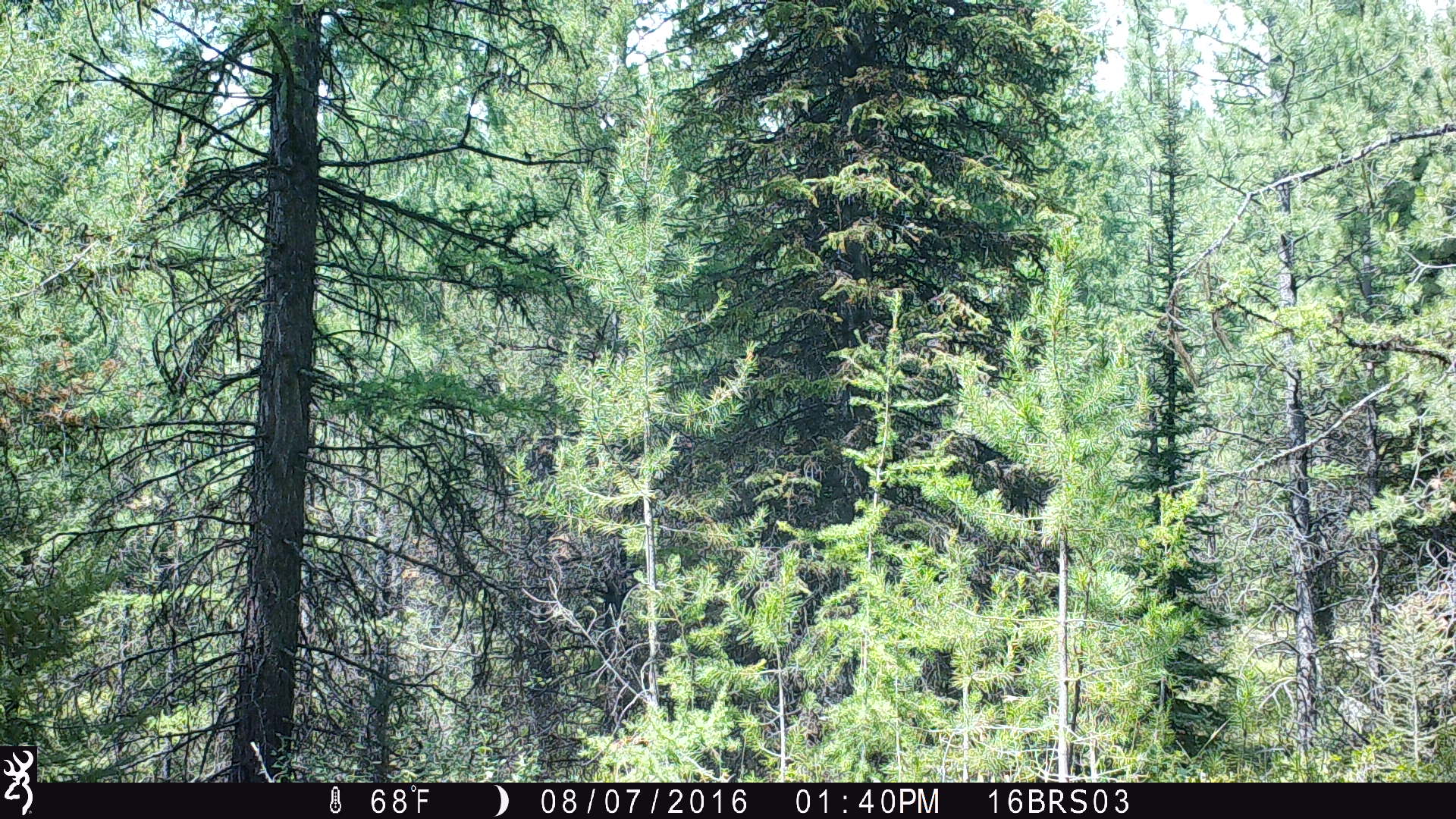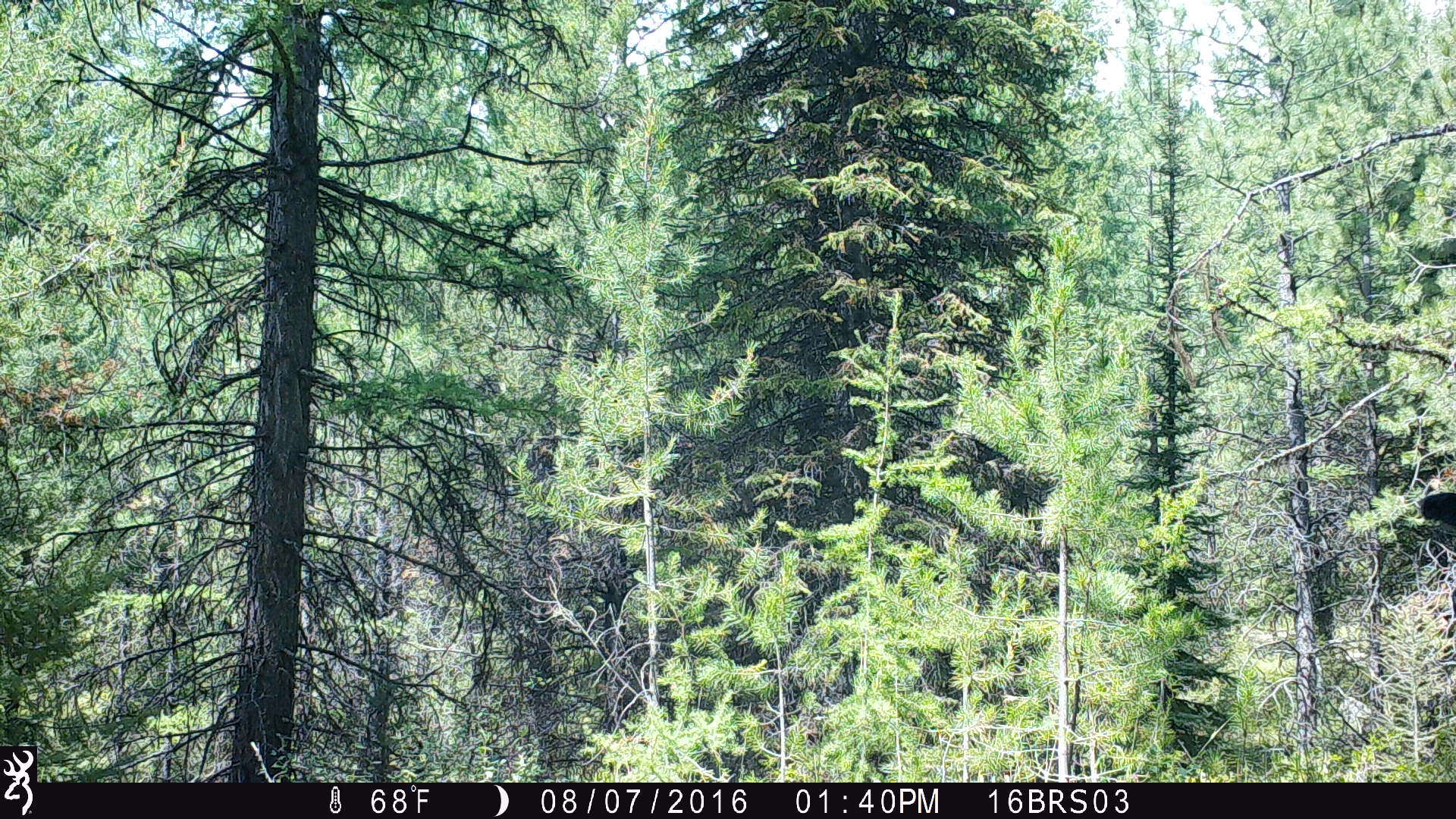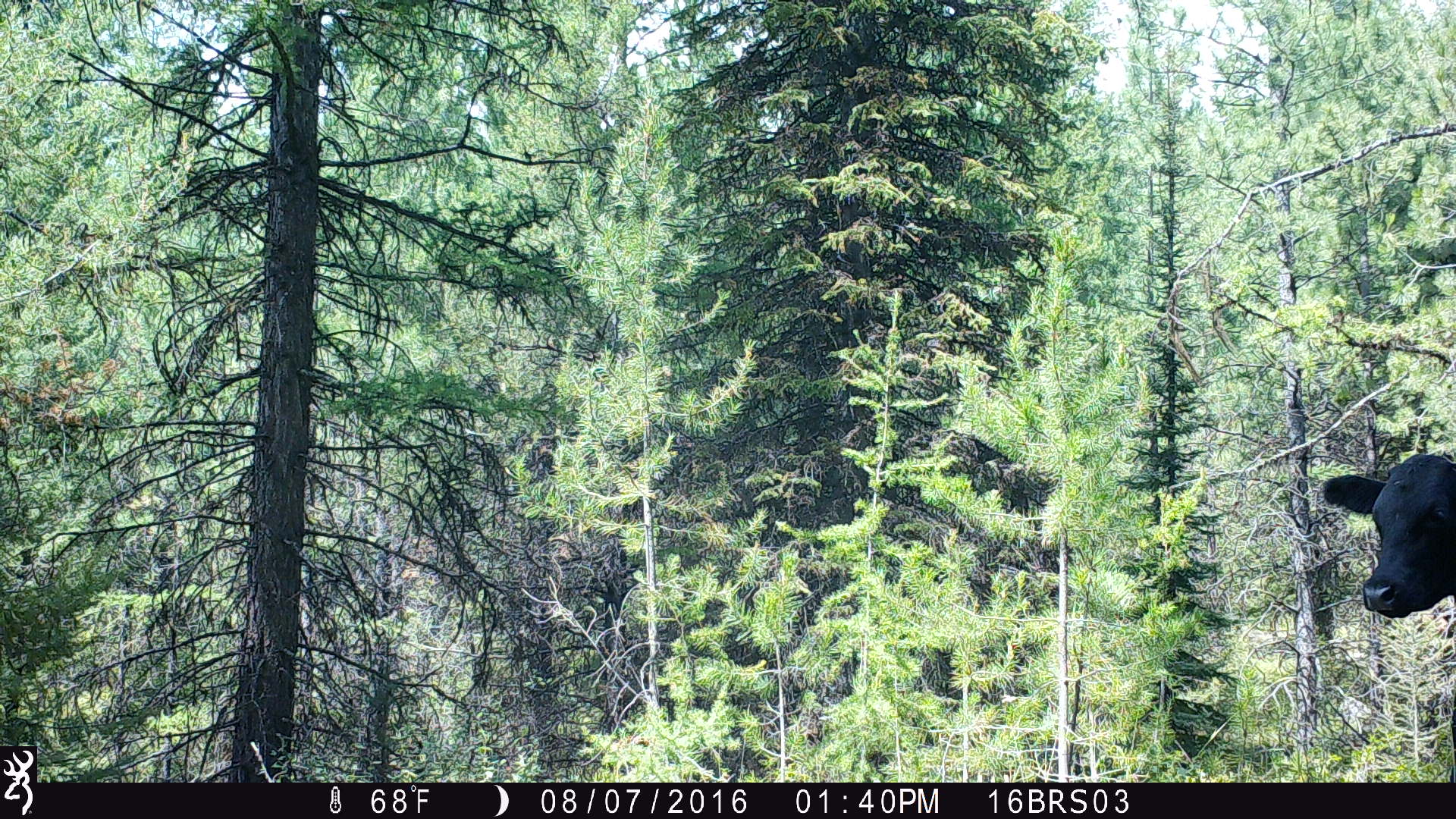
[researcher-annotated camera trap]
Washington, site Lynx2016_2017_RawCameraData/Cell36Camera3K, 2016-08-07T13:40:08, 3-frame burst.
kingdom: Animalia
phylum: Chordata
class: Mammalia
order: Artiodactyla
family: Bovidae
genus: Bos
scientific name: Bos taurus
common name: domestic cattle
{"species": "domestic cattle (Bos taurus)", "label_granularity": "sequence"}